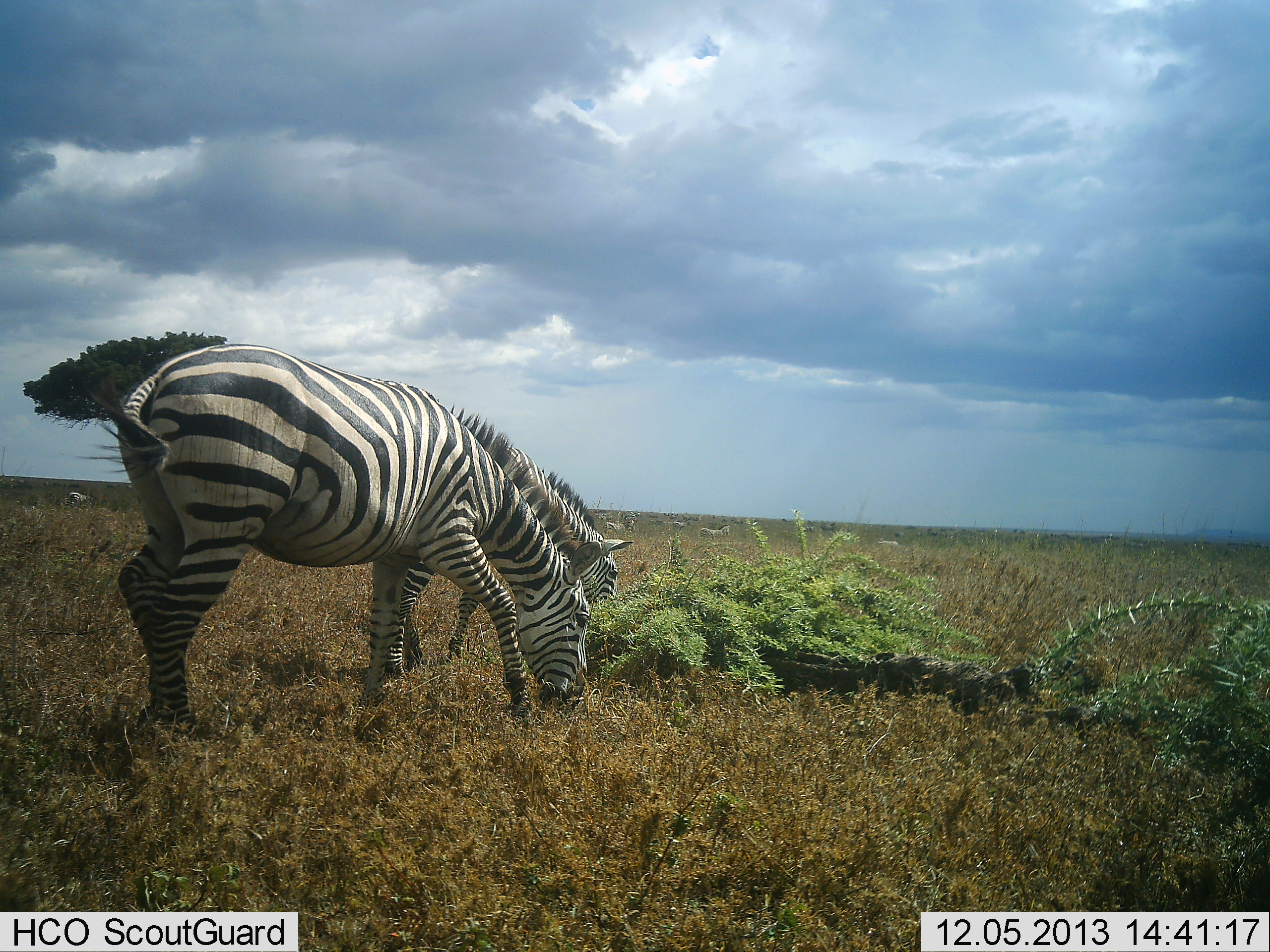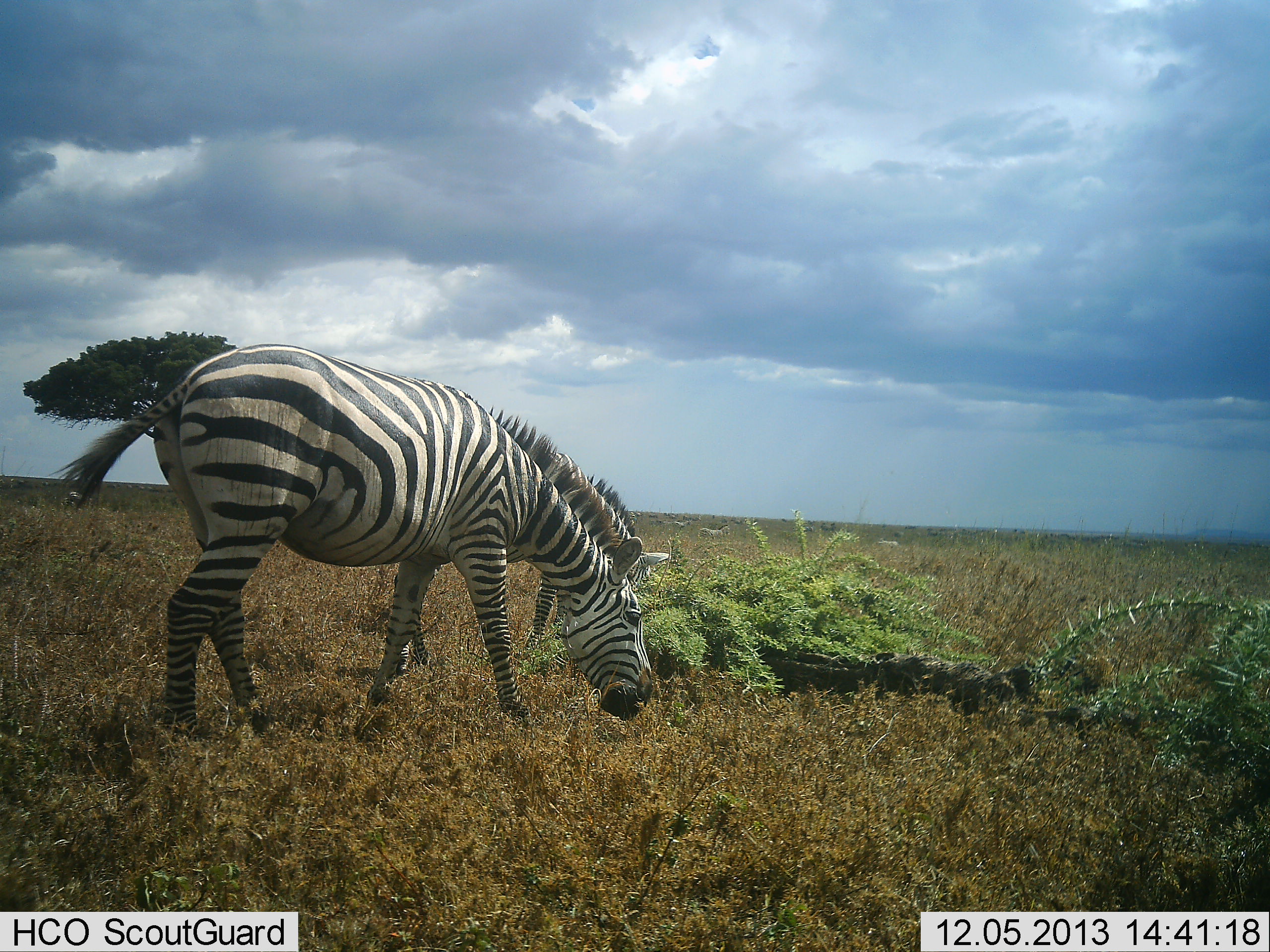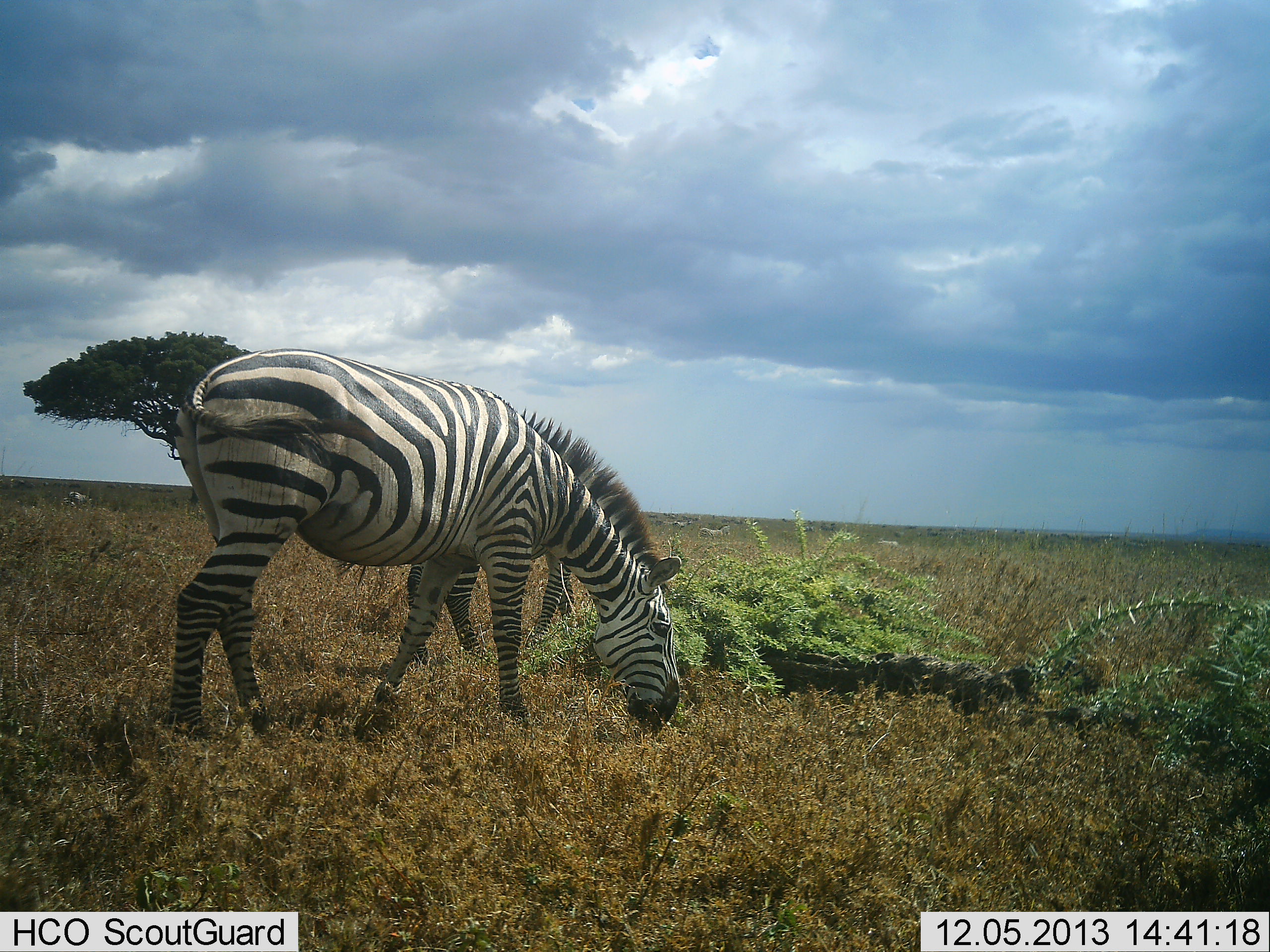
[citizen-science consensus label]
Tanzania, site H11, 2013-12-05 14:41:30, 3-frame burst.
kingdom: Animalia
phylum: Chordata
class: Mammalia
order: Perissodactyla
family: Equidae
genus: Equus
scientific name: Equus quagga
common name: plains zebra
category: zebra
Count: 2.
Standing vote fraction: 10%.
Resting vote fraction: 0%.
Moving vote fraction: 50%.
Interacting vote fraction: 0%.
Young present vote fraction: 10%.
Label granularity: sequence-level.